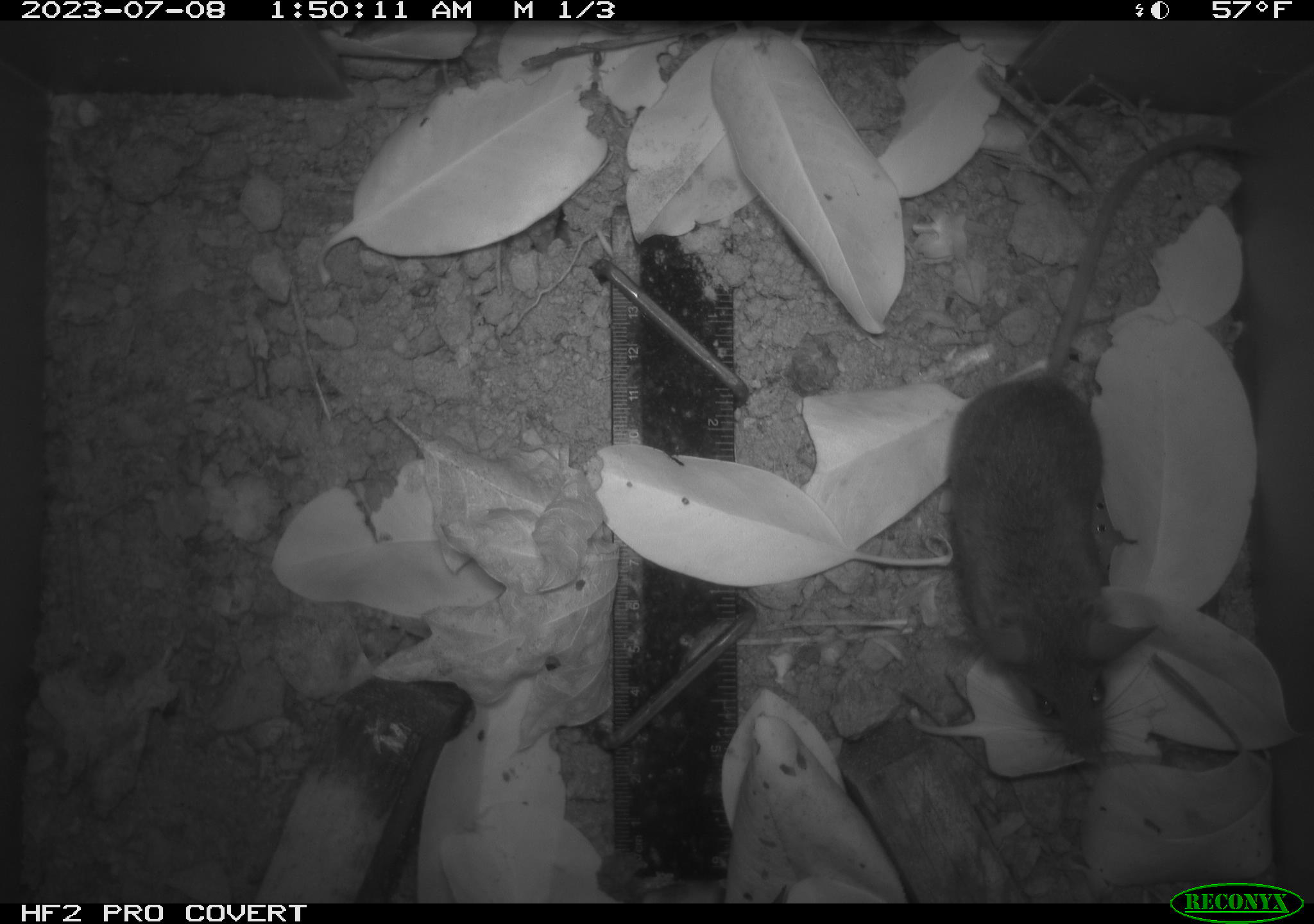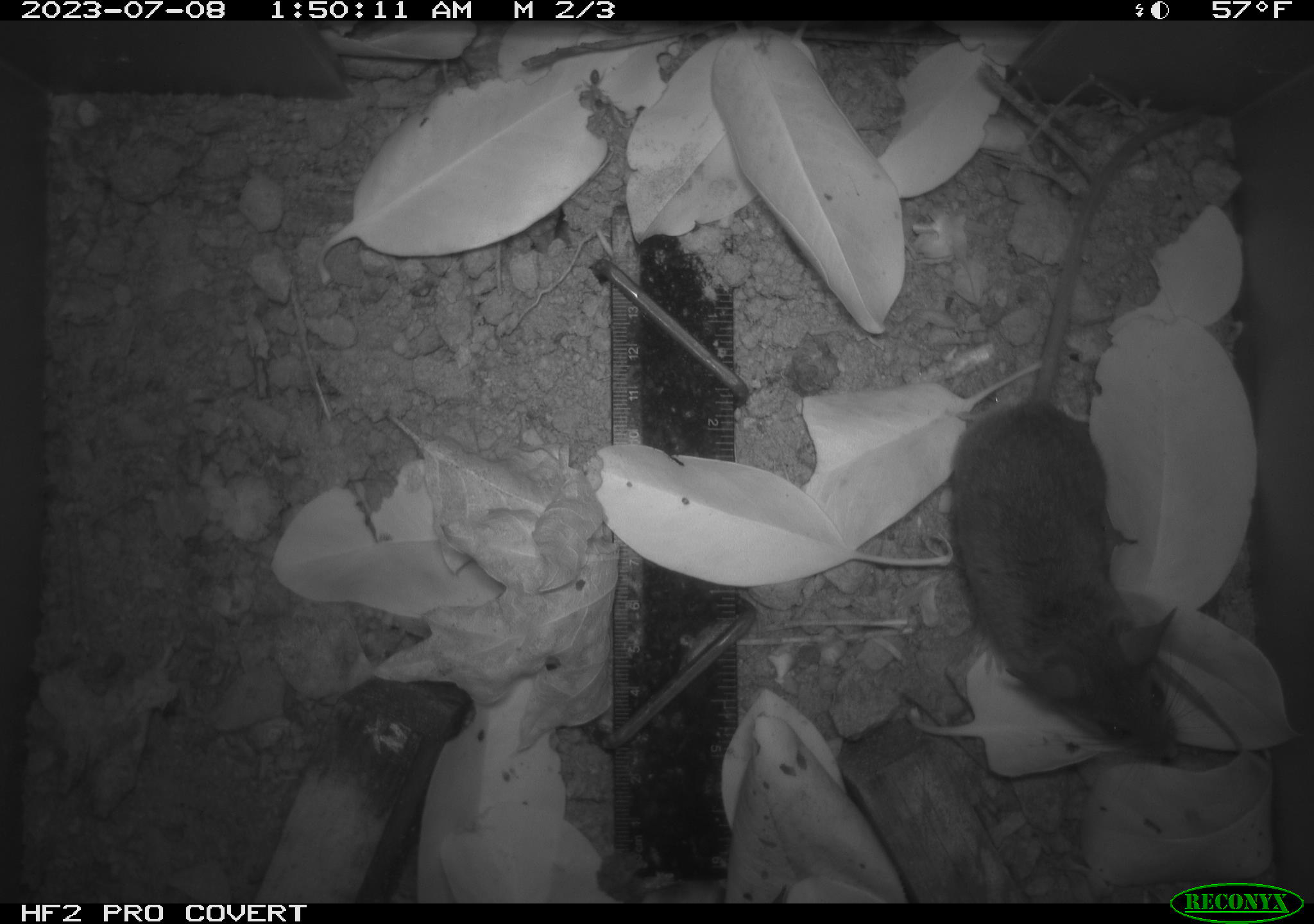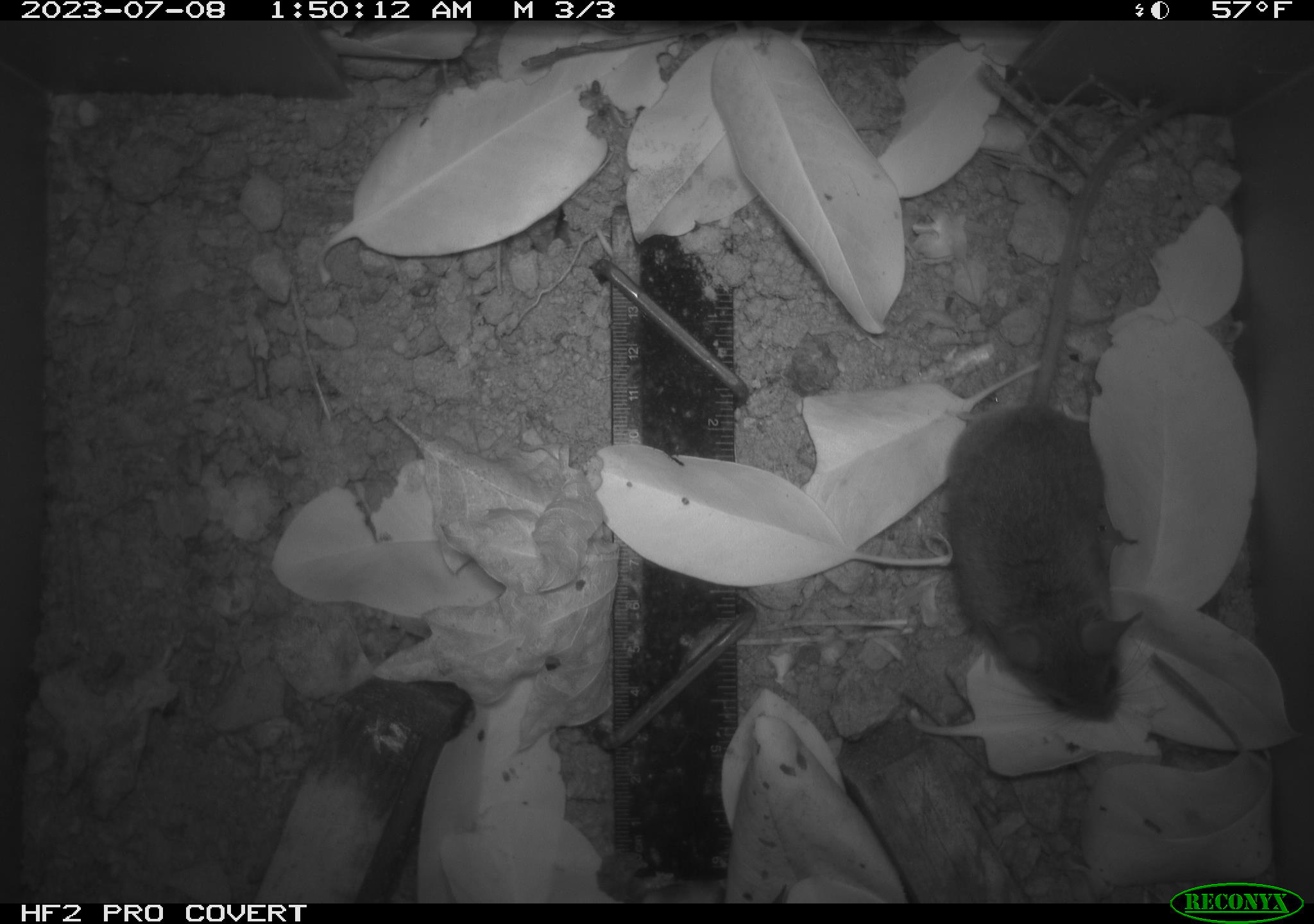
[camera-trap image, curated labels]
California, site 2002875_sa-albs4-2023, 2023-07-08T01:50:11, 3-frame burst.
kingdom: Animalia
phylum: Chordata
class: Mammalia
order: Rodentia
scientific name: Rodentia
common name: mouse species